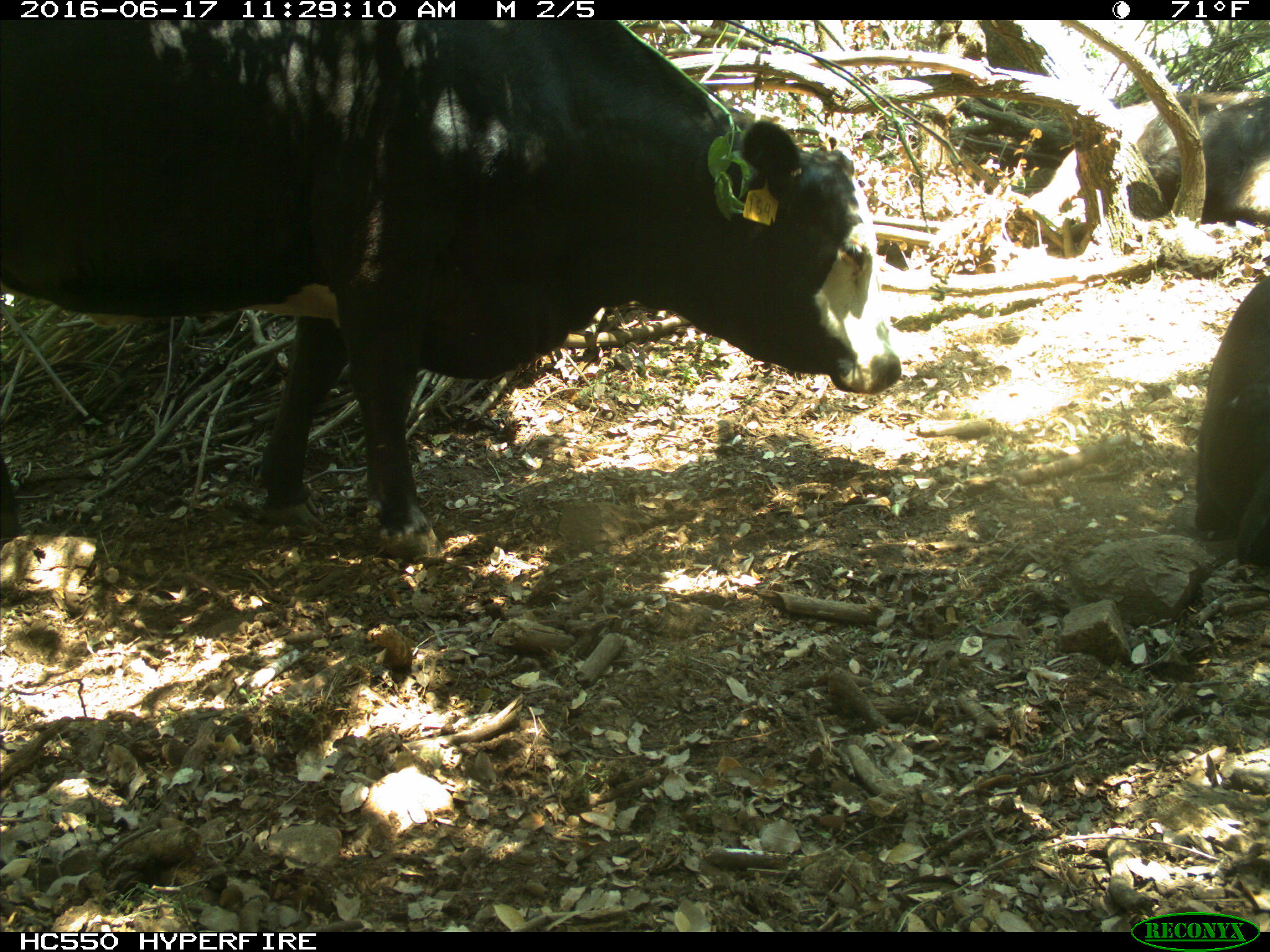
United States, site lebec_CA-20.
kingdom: Animalia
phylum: Chordata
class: Mammalia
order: Artiodactyla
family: Bovidae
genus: Bos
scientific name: Bos taurus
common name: domestic cow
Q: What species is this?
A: Bos taurus (domestic cow).